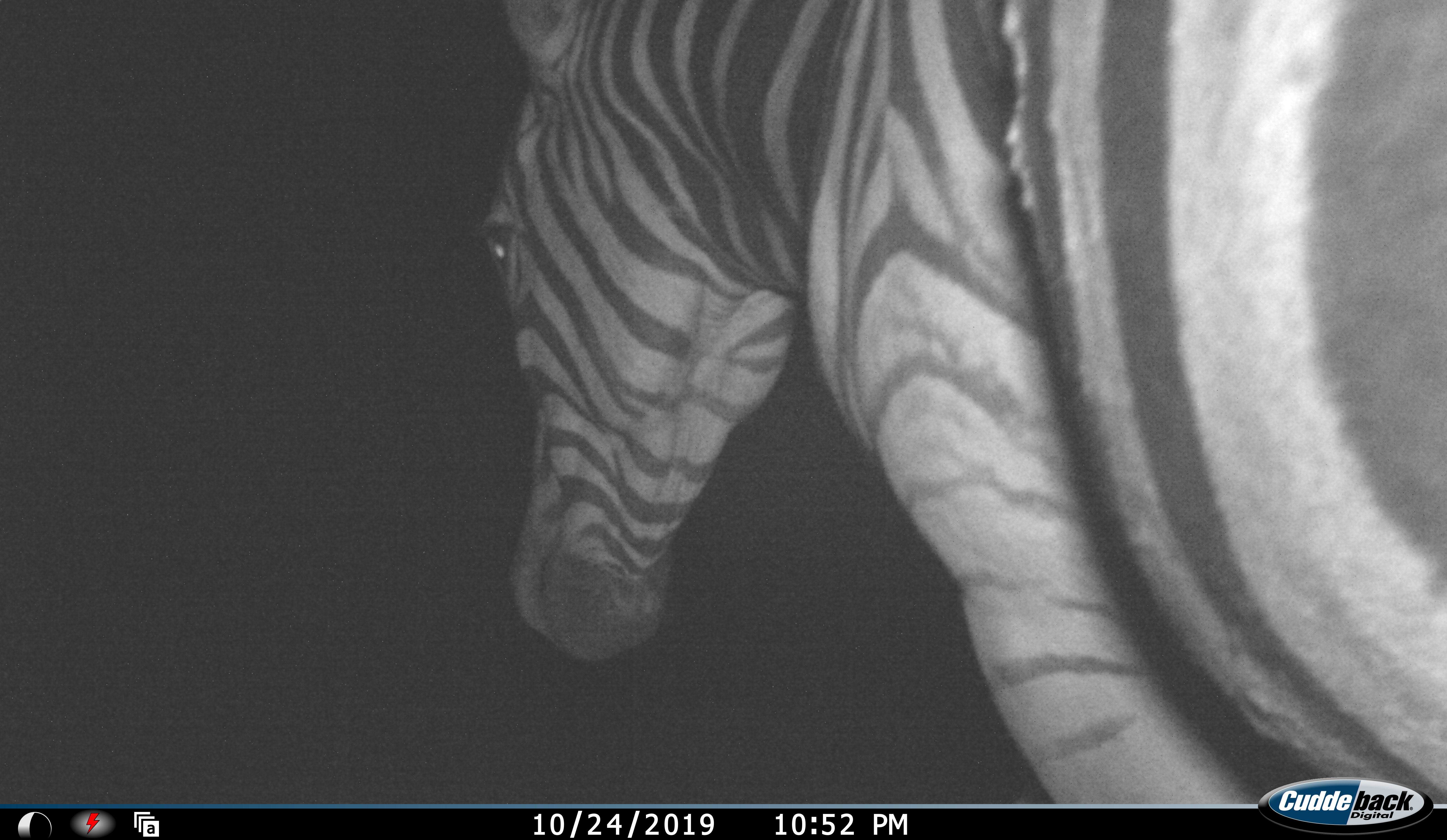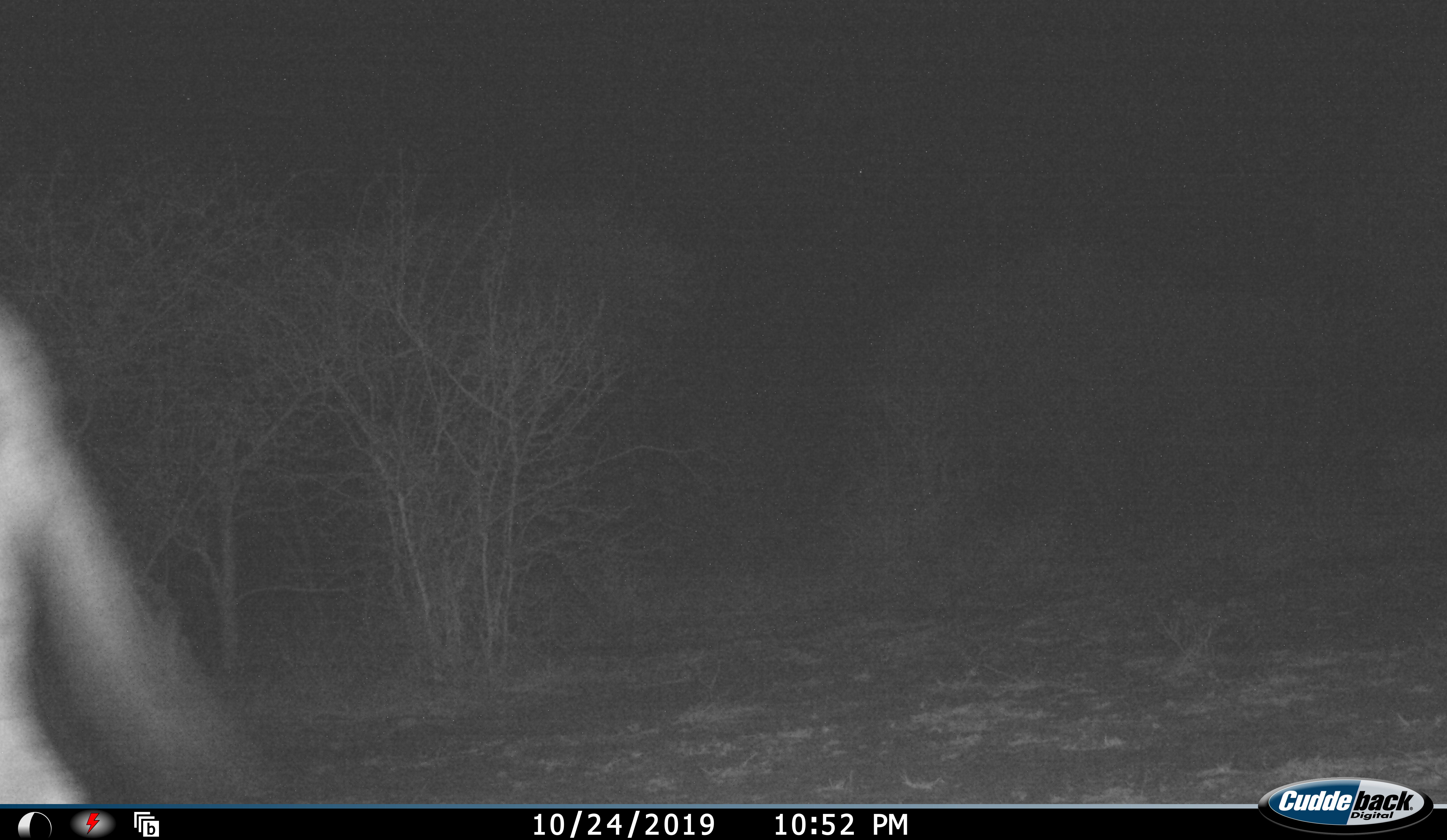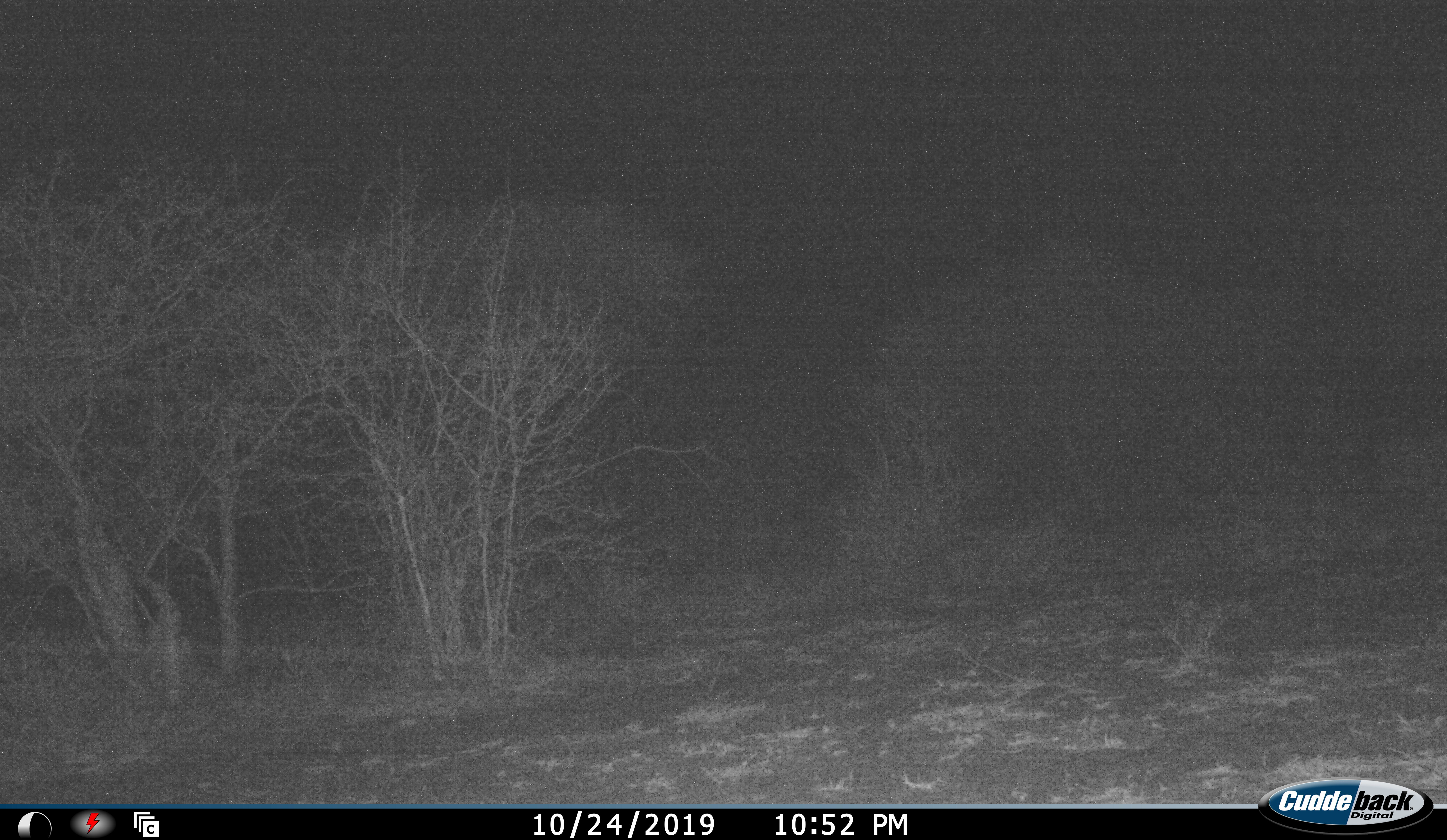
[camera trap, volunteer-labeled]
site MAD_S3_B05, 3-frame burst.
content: unidentified animal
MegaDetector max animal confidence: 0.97